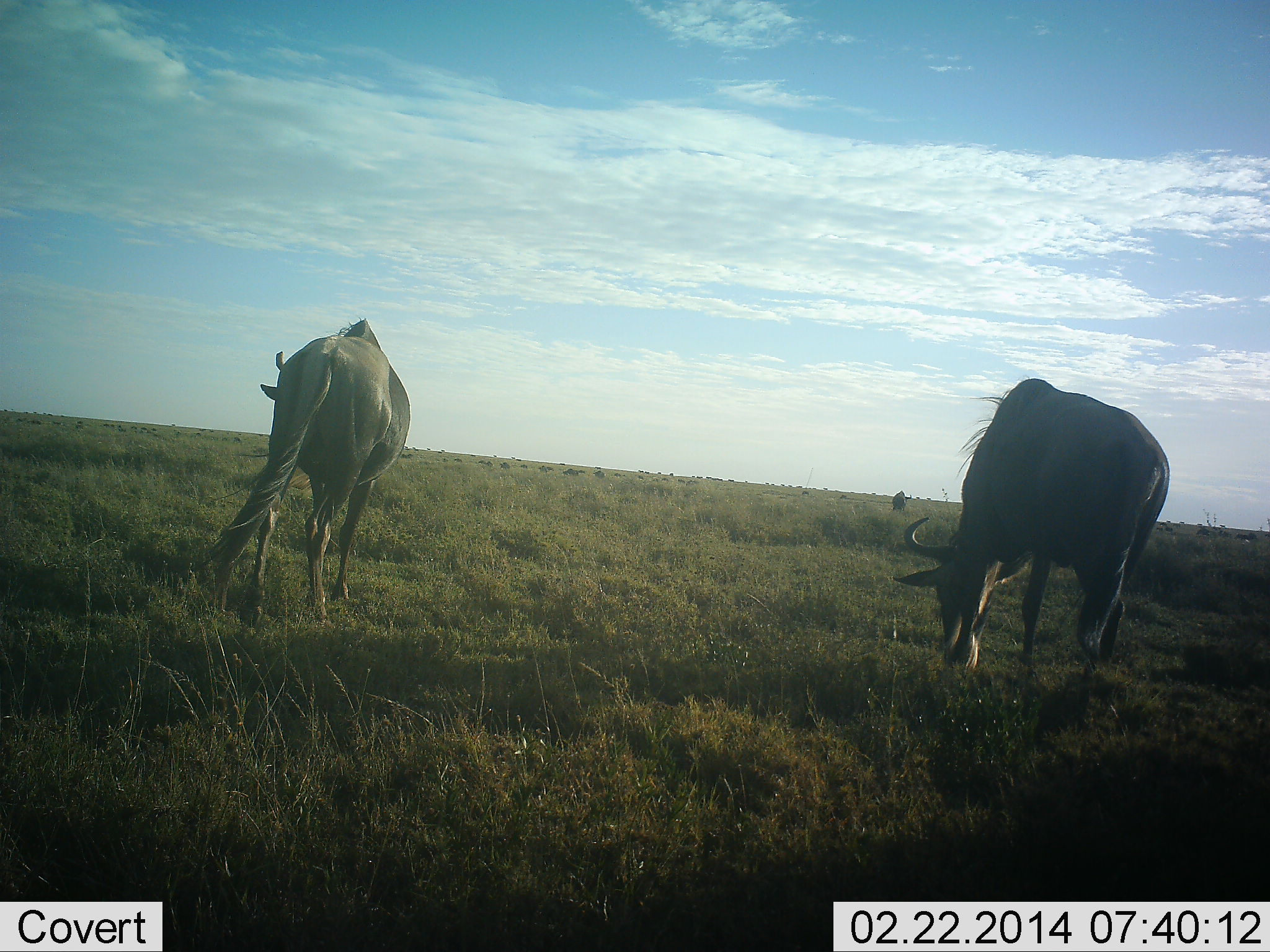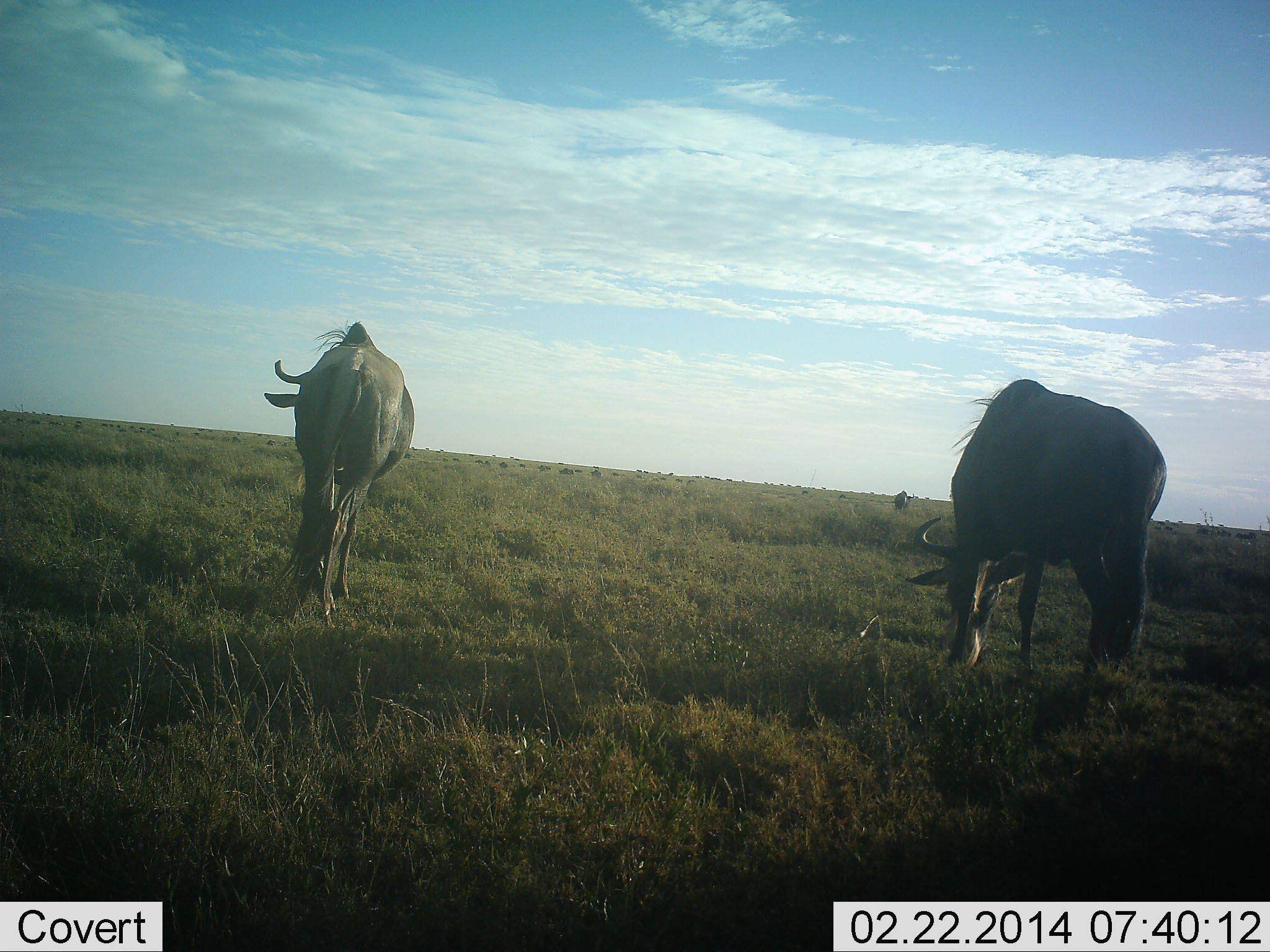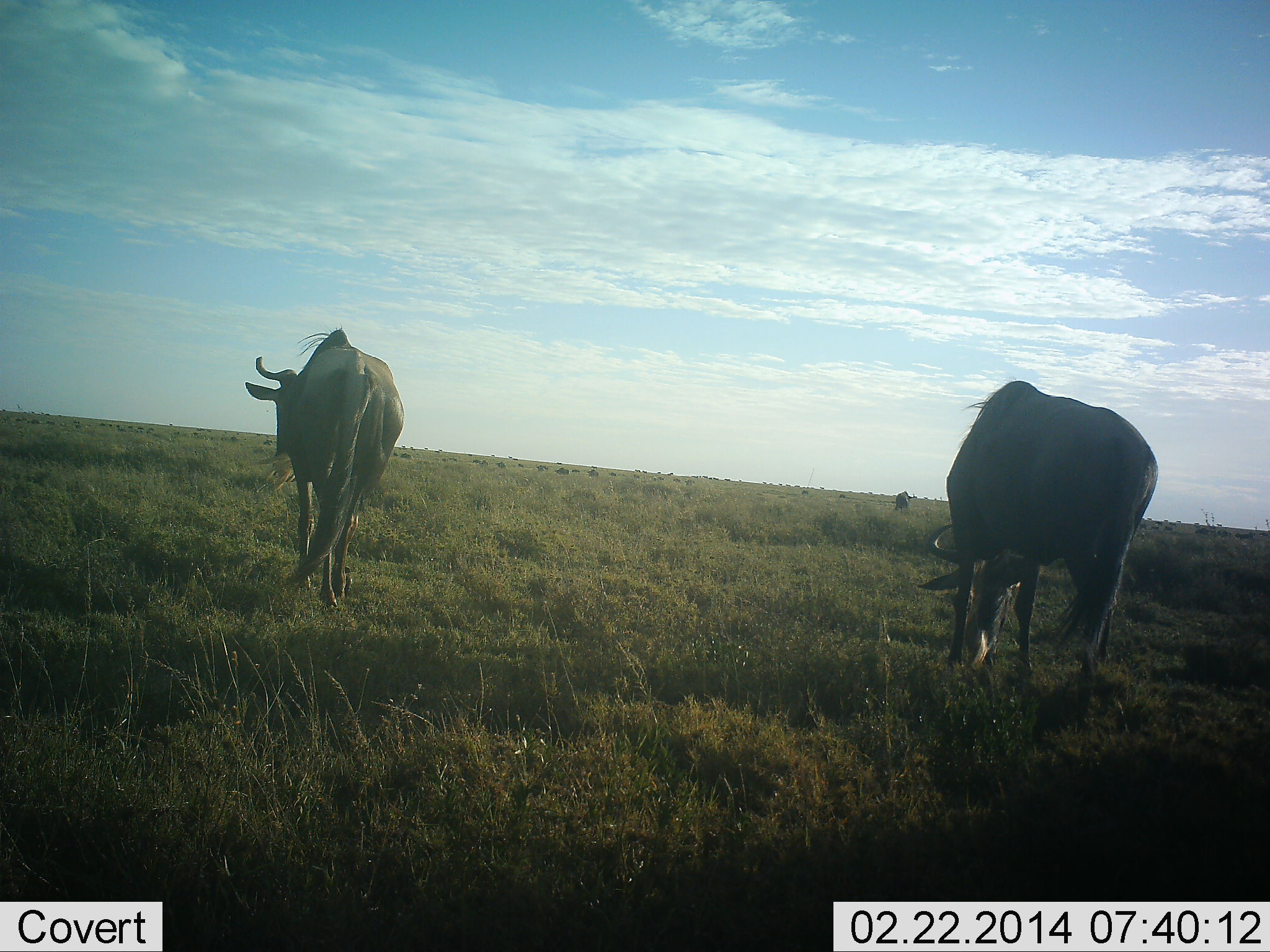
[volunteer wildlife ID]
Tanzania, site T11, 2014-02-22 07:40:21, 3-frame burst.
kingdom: Animalia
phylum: Chordata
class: Mammalia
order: Artiodactyla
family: Bovidae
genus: Connochaetes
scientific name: Connochaetes taurinus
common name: blue wildebeest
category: wildebeest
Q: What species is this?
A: Wildebeest (blue wildebeest) (Connochaetes taurinus).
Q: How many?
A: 11-50.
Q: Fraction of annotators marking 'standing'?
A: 50%.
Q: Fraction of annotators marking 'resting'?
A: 0%.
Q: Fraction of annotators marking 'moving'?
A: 40%.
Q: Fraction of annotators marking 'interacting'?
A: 0%.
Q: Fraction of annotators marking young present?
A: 0%.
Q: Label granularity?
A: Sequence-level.